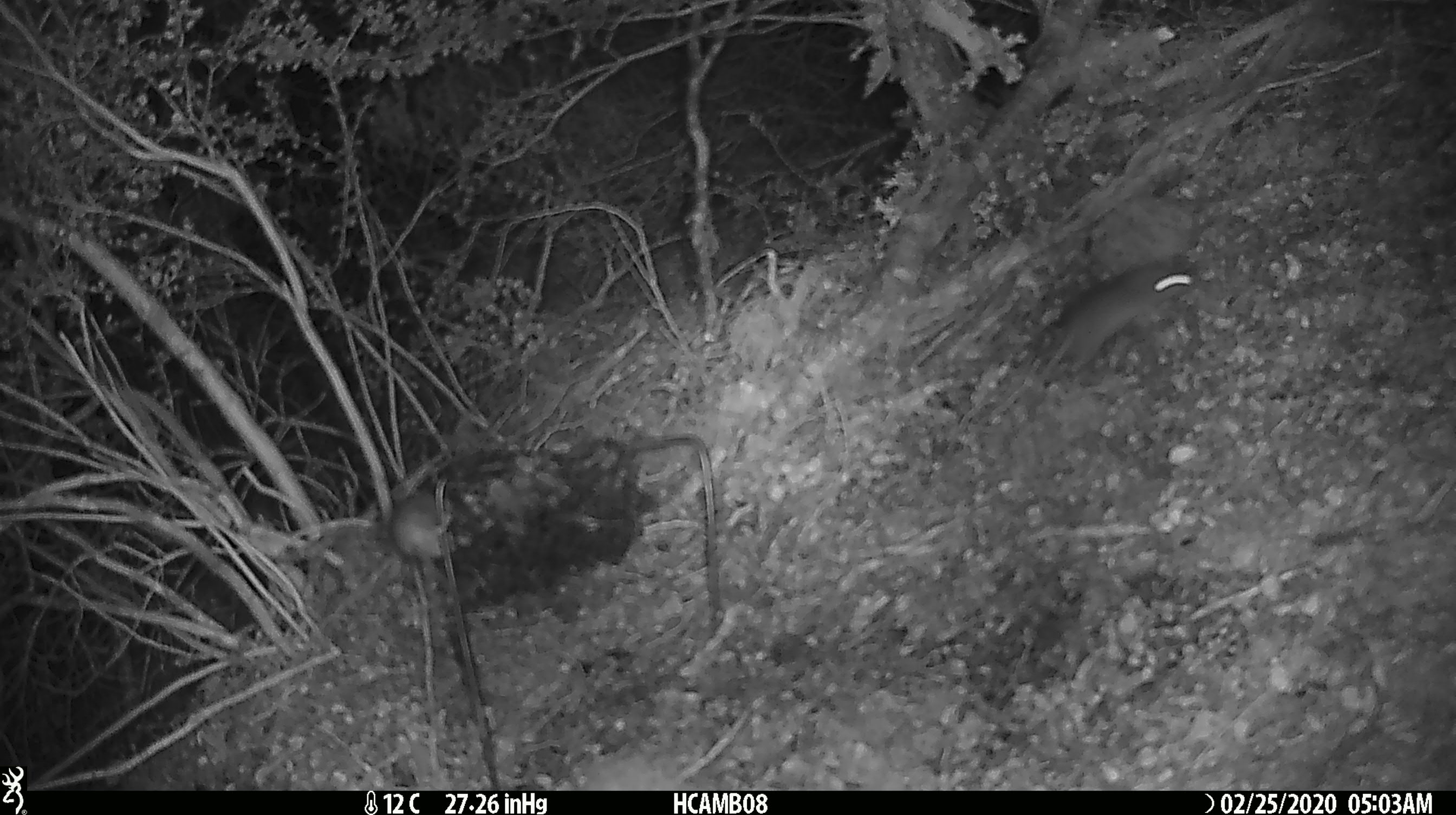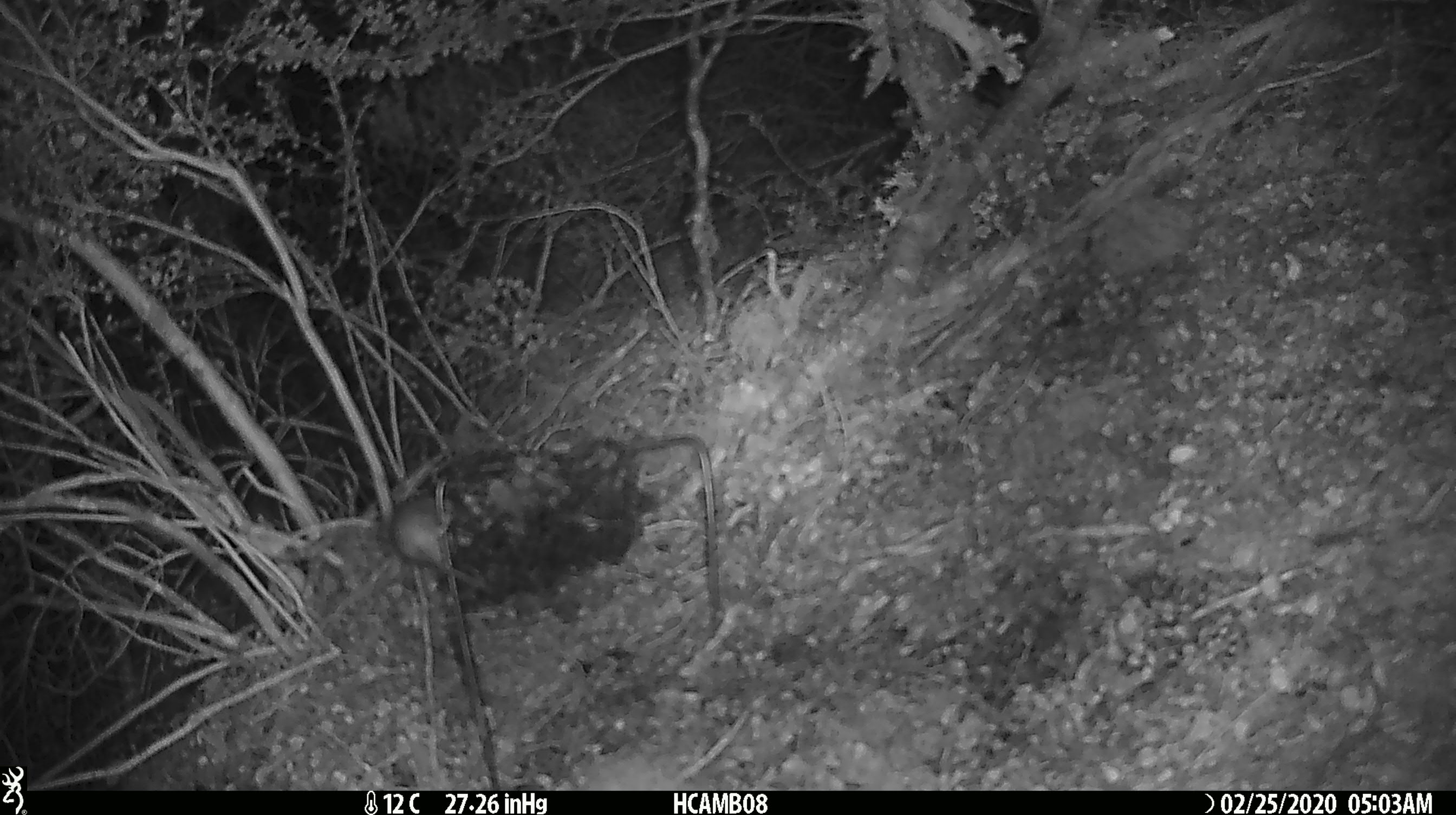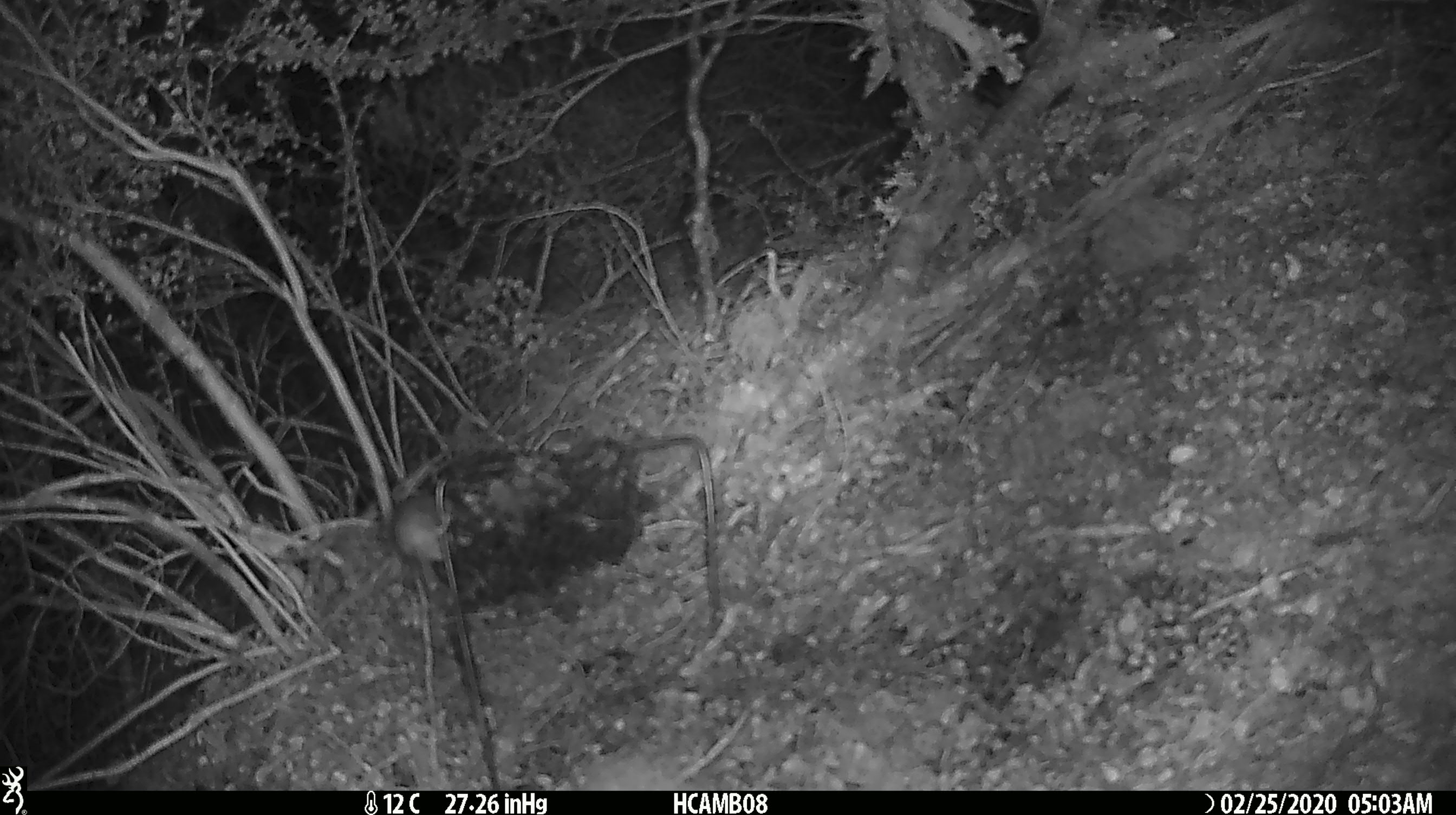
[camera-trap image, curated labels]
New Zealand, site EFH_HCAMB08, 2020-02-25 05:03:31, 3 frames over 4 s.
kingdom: Animalia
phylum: Chordata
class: Mammalia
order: Rodentia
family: Muridae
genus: Mus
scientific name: Mus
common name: mouse